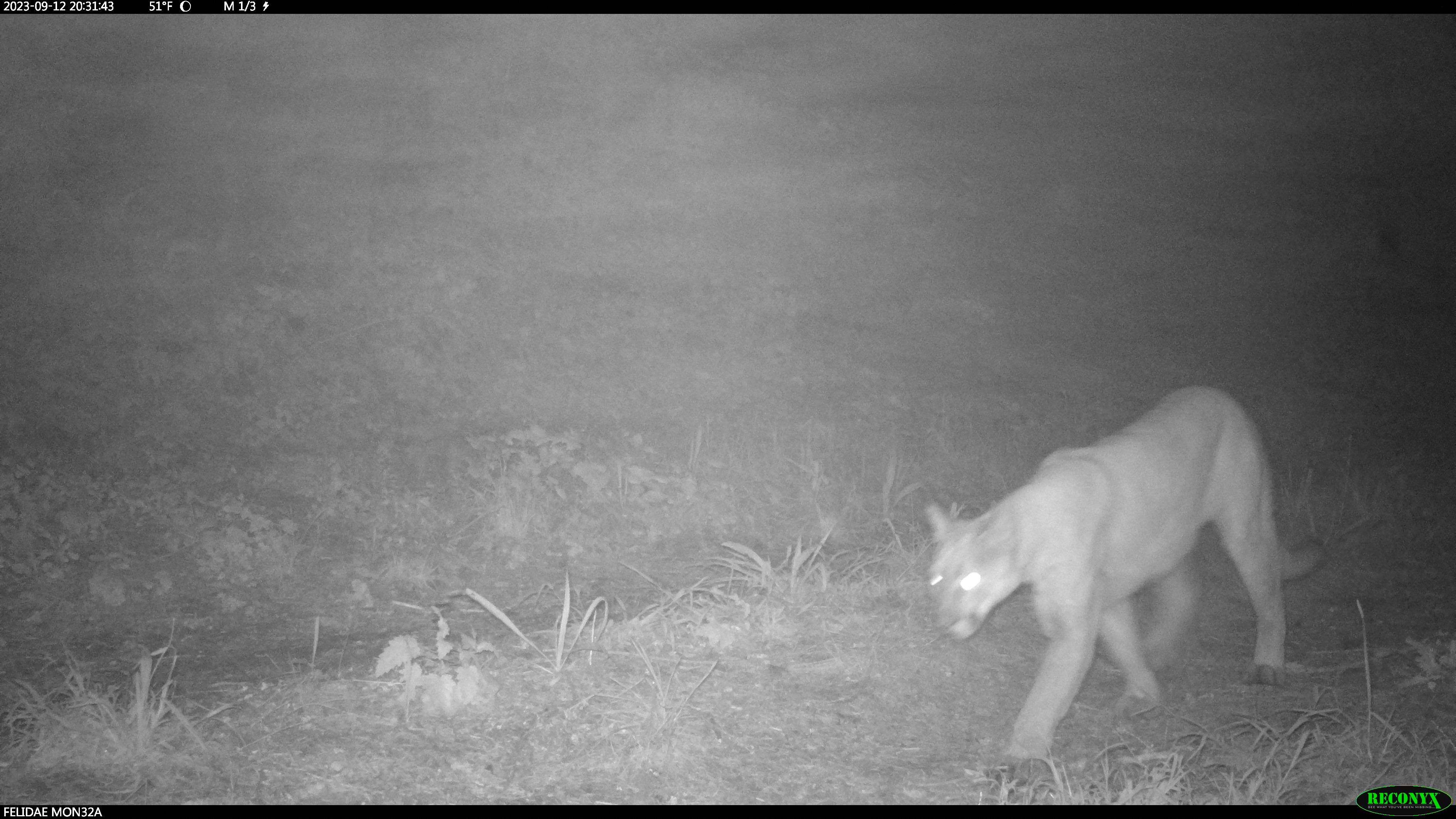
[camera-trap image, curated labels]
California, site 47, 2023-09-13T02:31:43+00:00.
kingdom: Animalia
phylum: Chordata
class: Mammalia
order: Carnivora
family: Felidae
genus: Puma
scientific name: Puma concolor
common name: puma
Puma (Puma concolor).